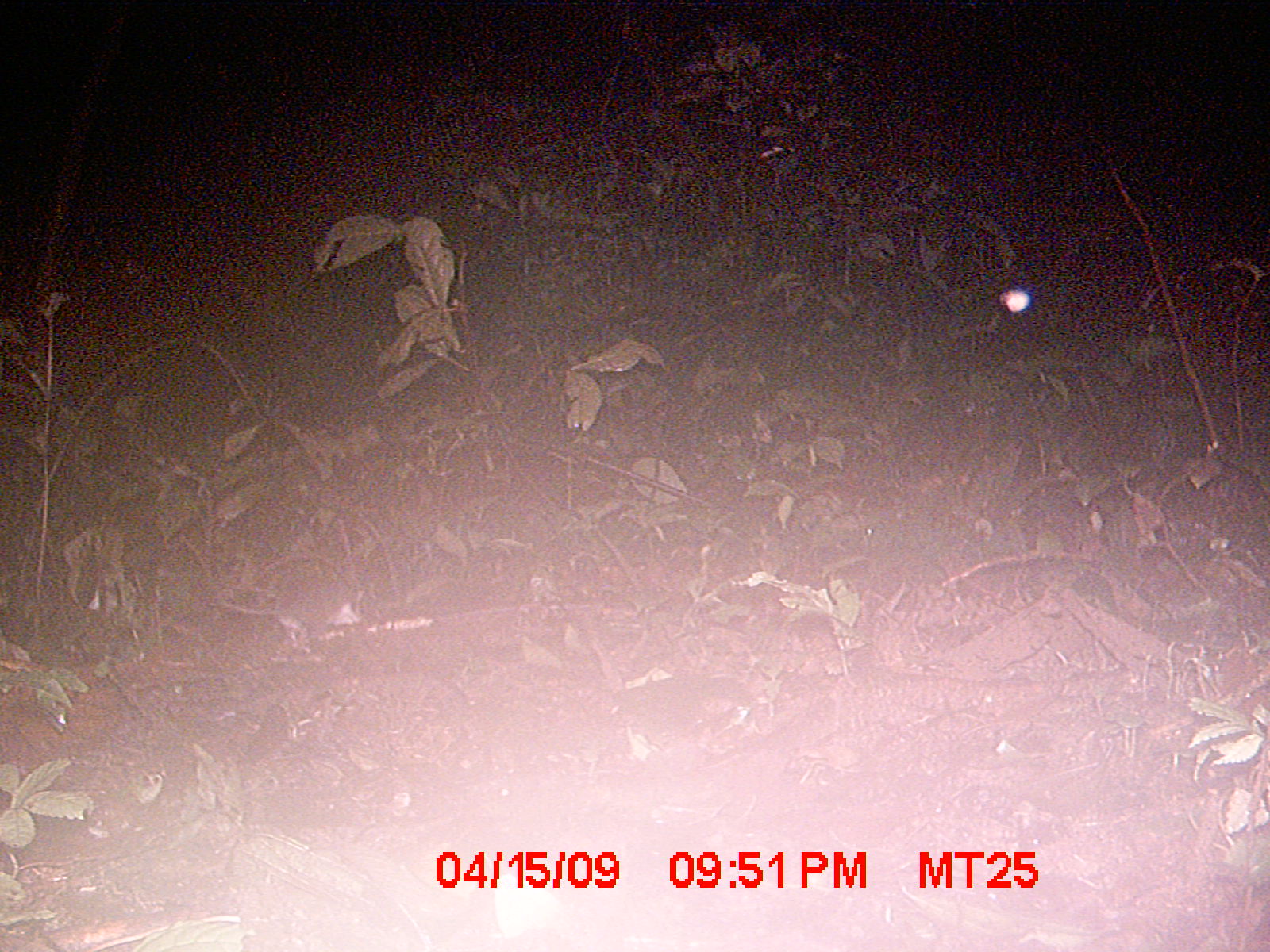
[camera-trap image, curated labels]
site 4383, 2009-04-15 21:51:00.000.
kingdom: Animalia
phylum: Chordata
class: Mammalia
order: Rodentia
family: Nesomyidae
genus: Eliurus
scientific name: Eliurus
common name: eliurus rat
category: eliurus sp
Eliurus sp (eliurus rat) (Eliurus), count 1.